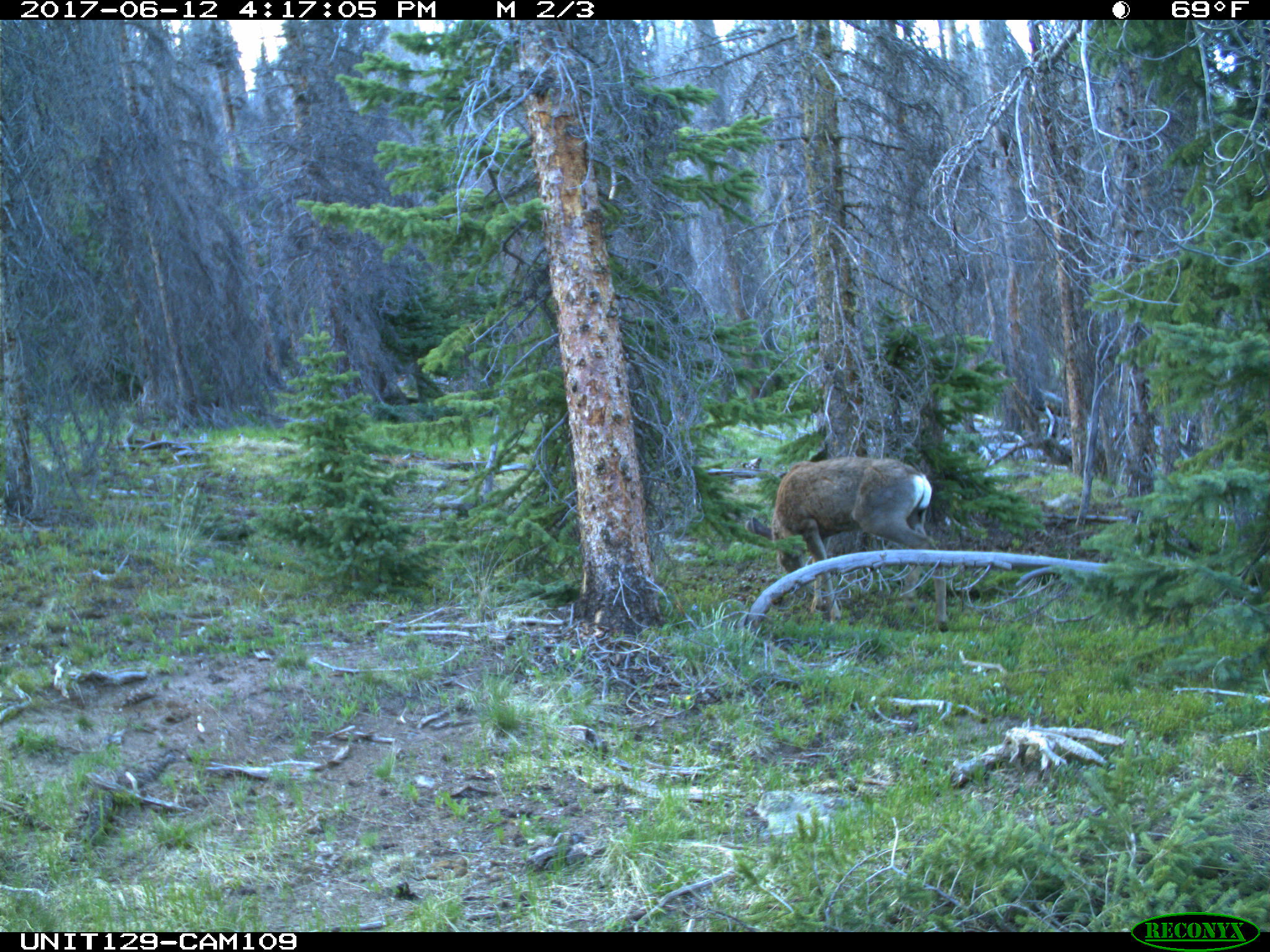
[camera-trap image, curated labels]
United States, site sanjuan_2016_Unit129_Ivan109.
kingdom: Animalia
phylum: Chordata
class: Mammalia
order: Artiodactyla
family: Cervidae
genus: Odocoileus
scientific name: Odocoileus hemionus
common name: mule deer